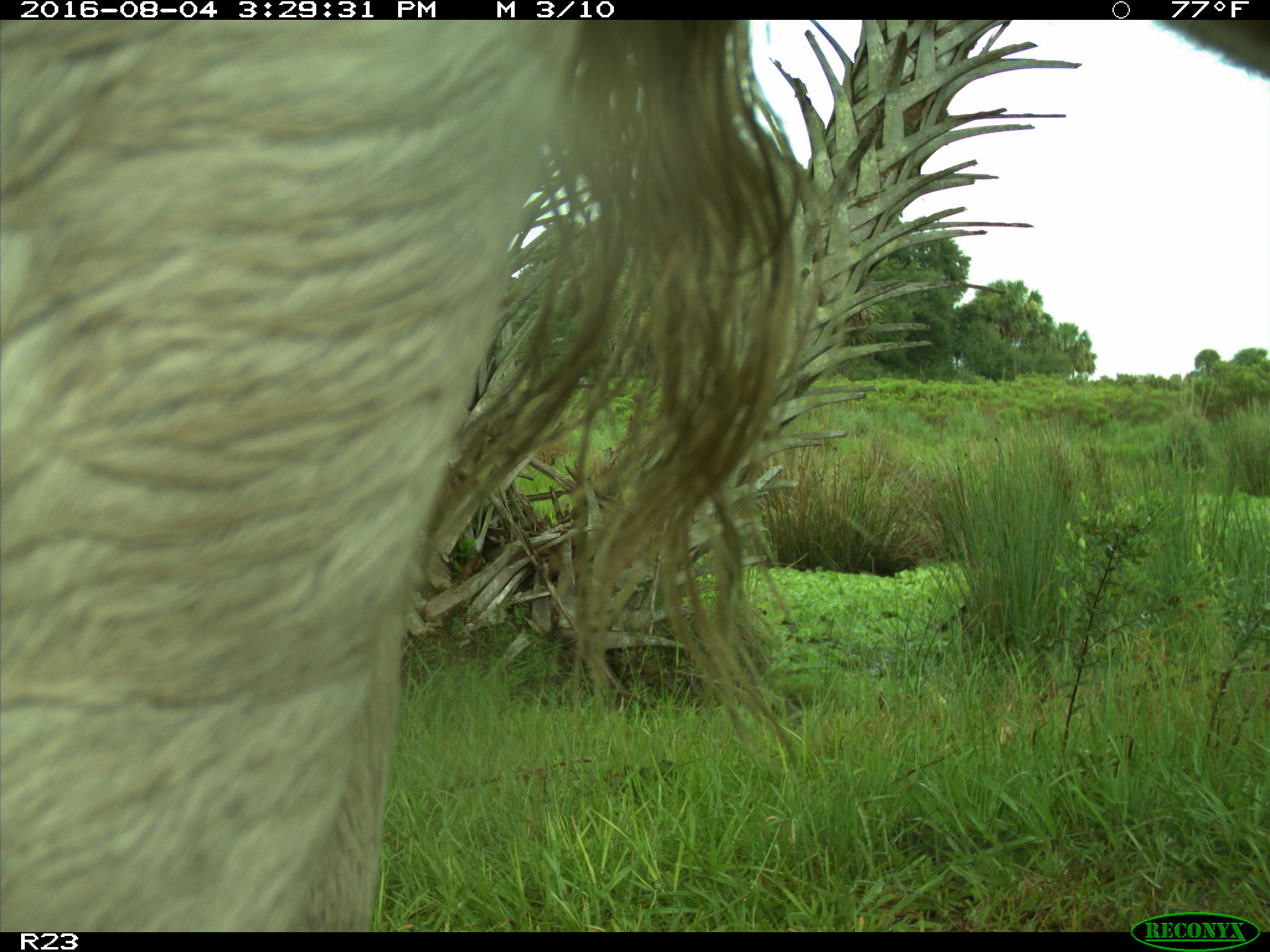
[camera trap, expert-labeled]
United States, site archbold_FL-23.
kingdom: Animalia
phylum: Chordata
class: Mammalia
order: Artiodactyla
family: Bovidae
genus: Bos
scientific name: Bos taurus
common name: domestic cow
Bos taurus (domestic cow).